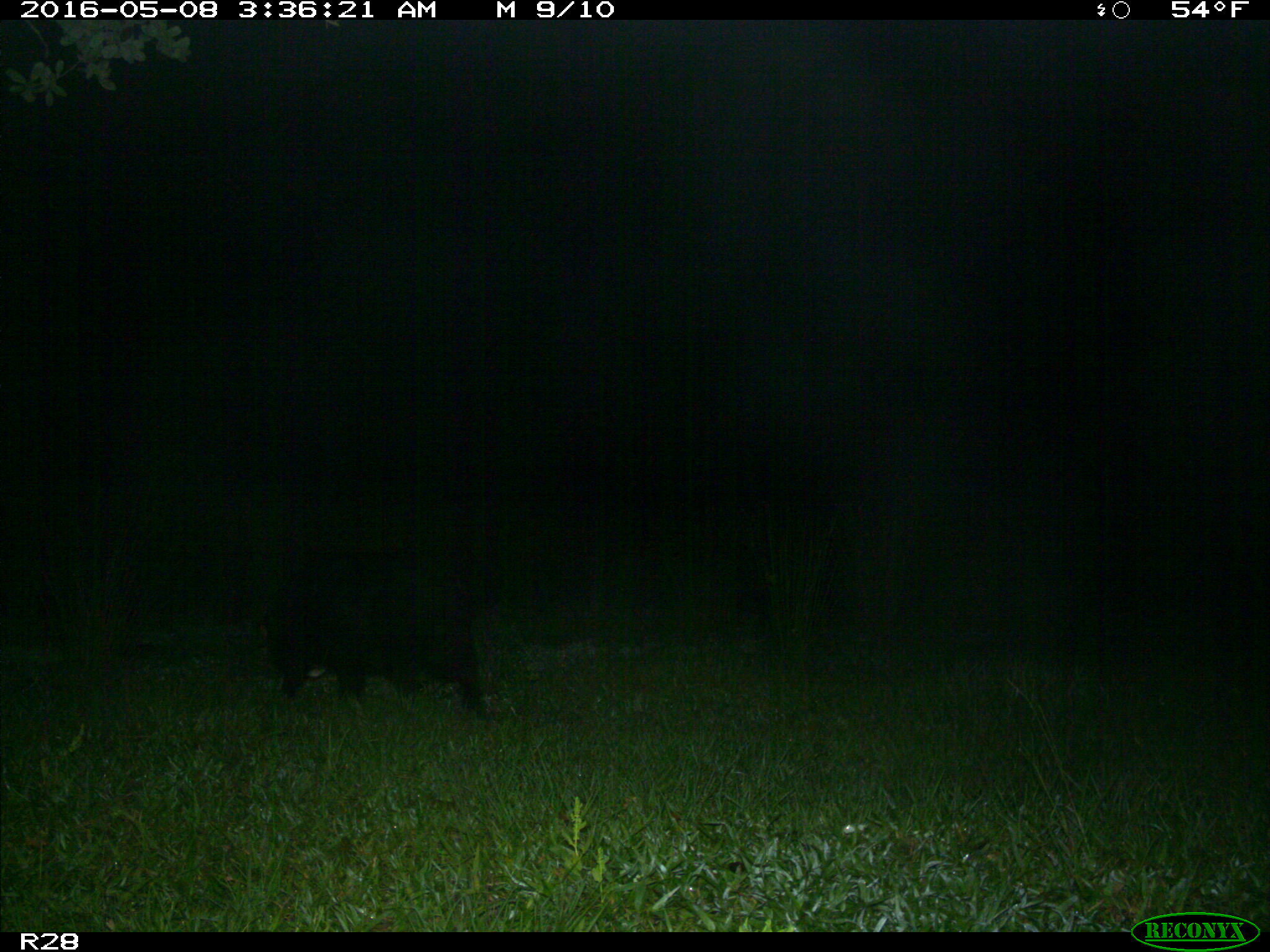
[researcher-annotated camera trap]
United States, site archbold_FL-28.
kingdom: Animalia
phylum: Chordata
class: Mammalia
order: Artiodactyla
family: Suidae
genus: Sus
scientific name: Sus scrofa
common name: wild boar